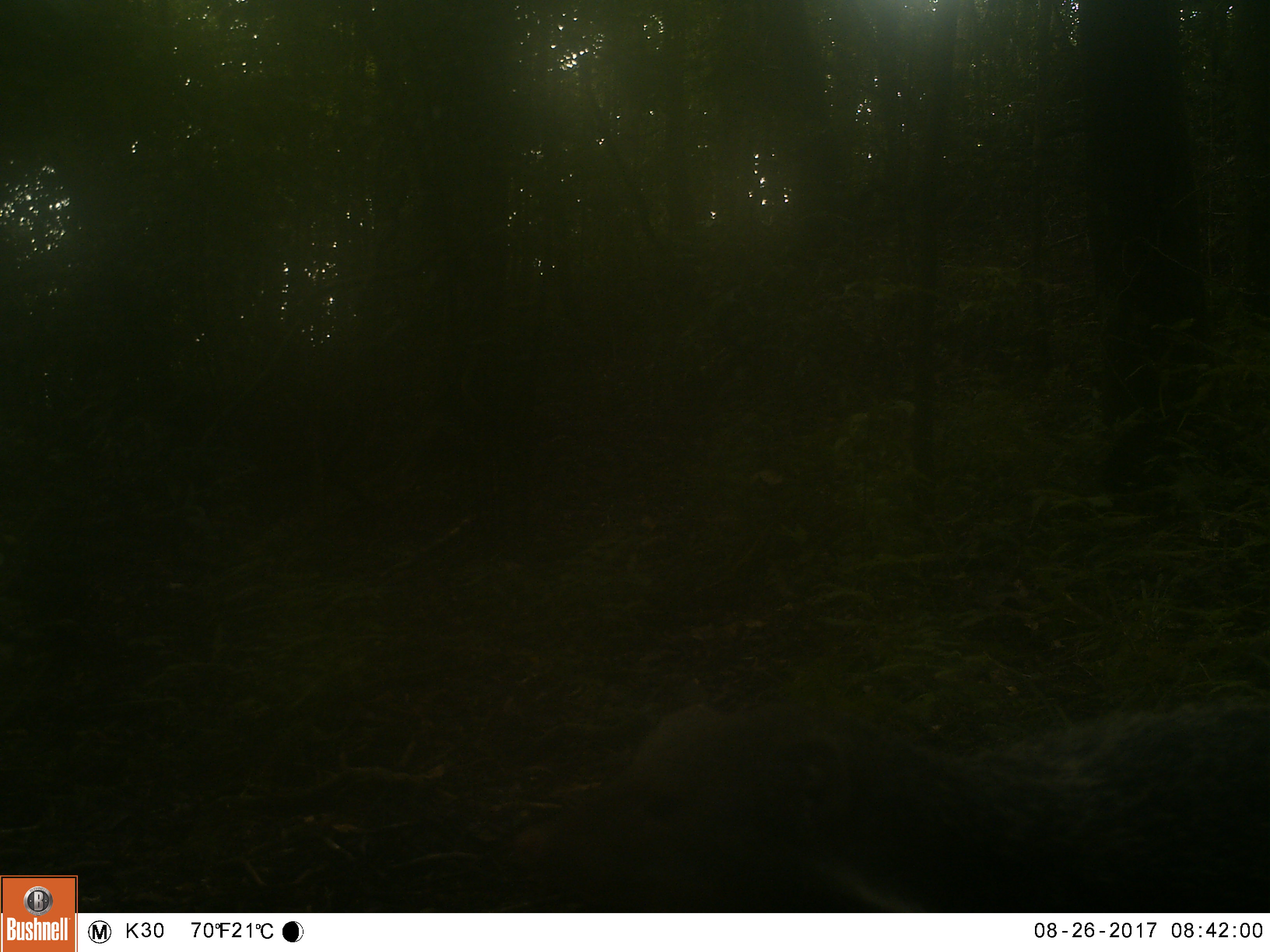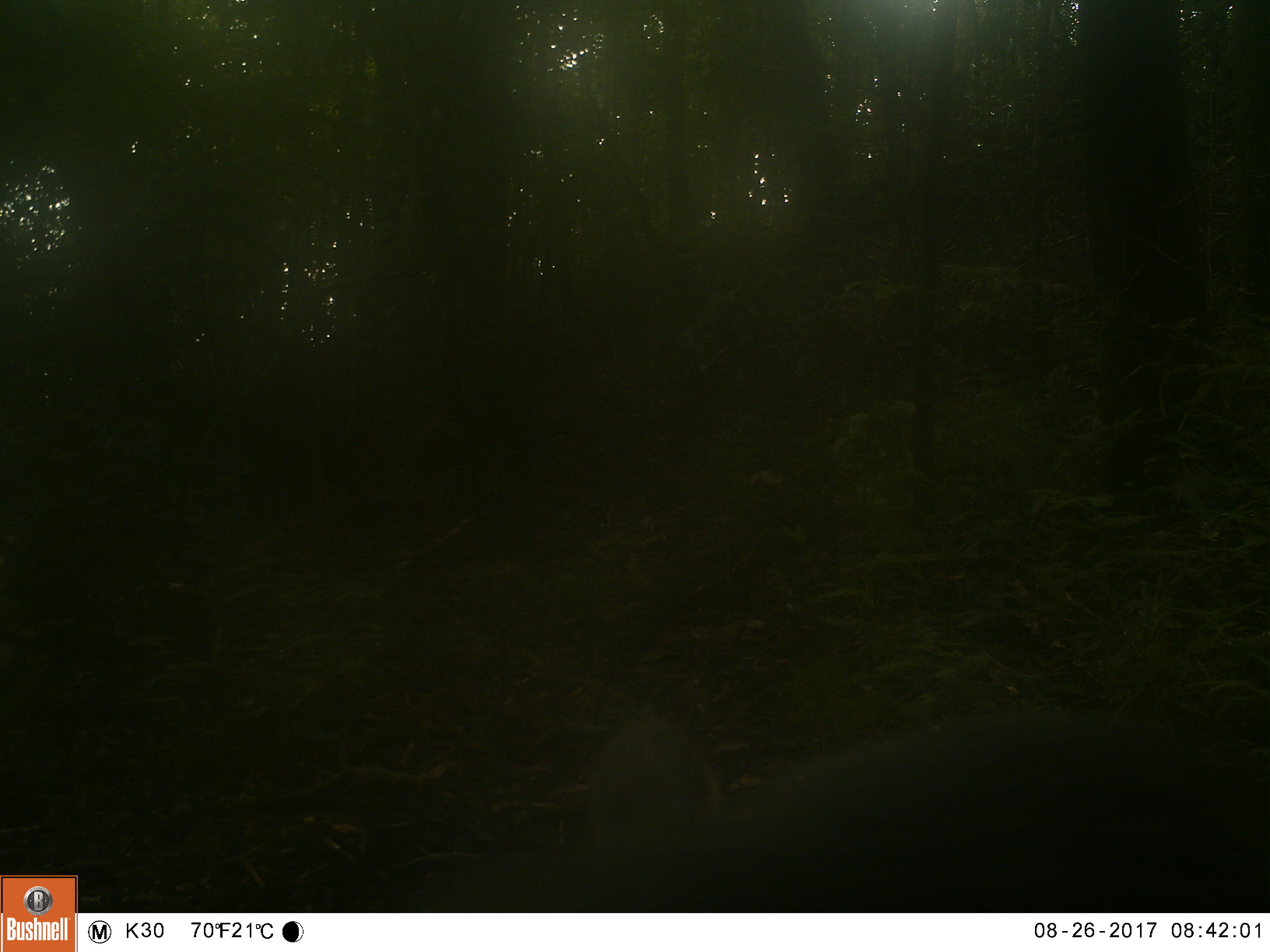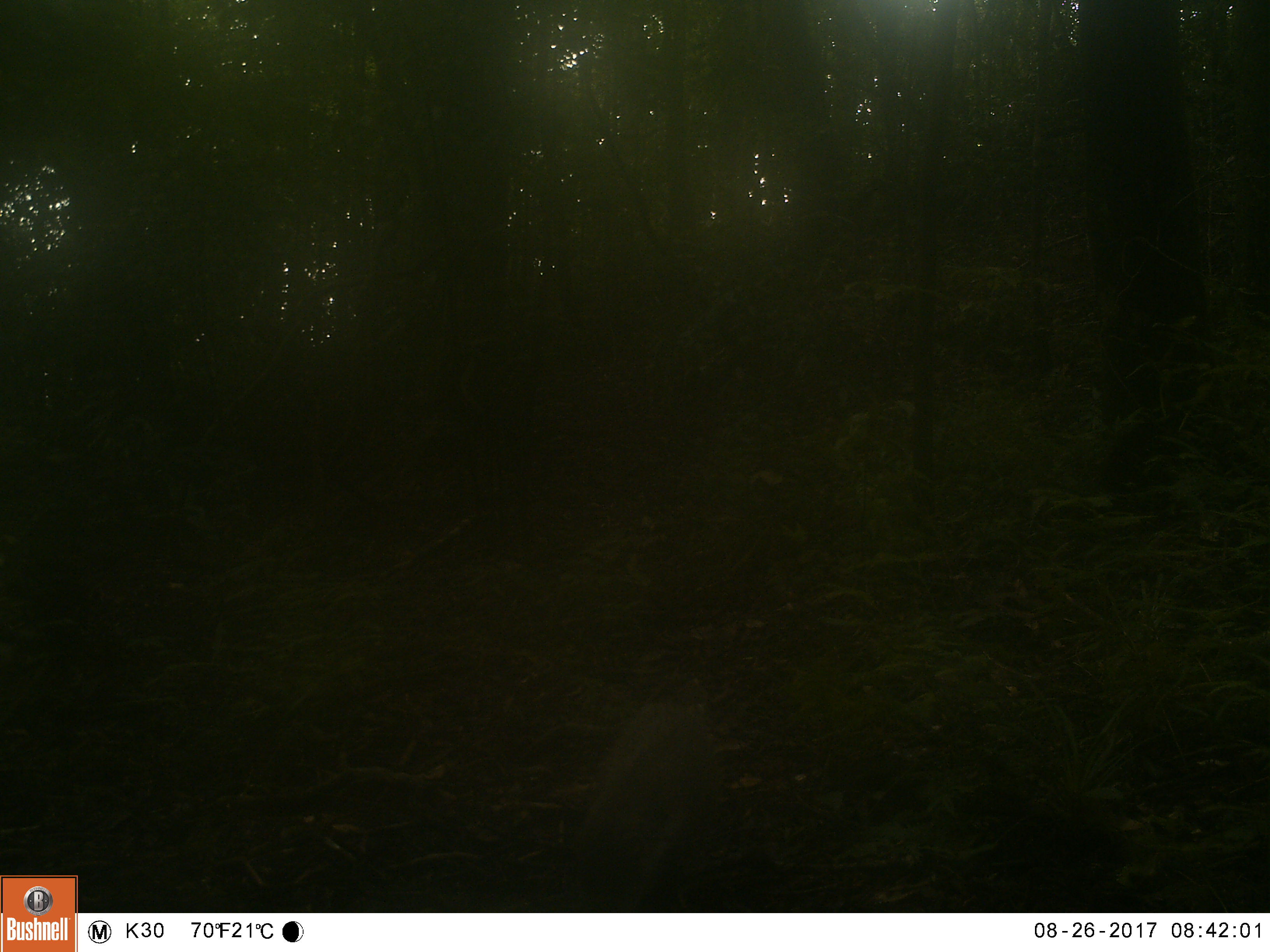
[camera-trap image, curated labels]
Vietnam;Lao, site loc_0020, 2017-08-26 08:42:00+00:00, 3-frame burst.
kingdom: Animalia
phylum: Chordata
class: Mammalia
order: Carnivora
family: Herpestidae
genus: Urva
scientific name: Urva urva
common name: crab-eating mongoose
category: crab eating mongoose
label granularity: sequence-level